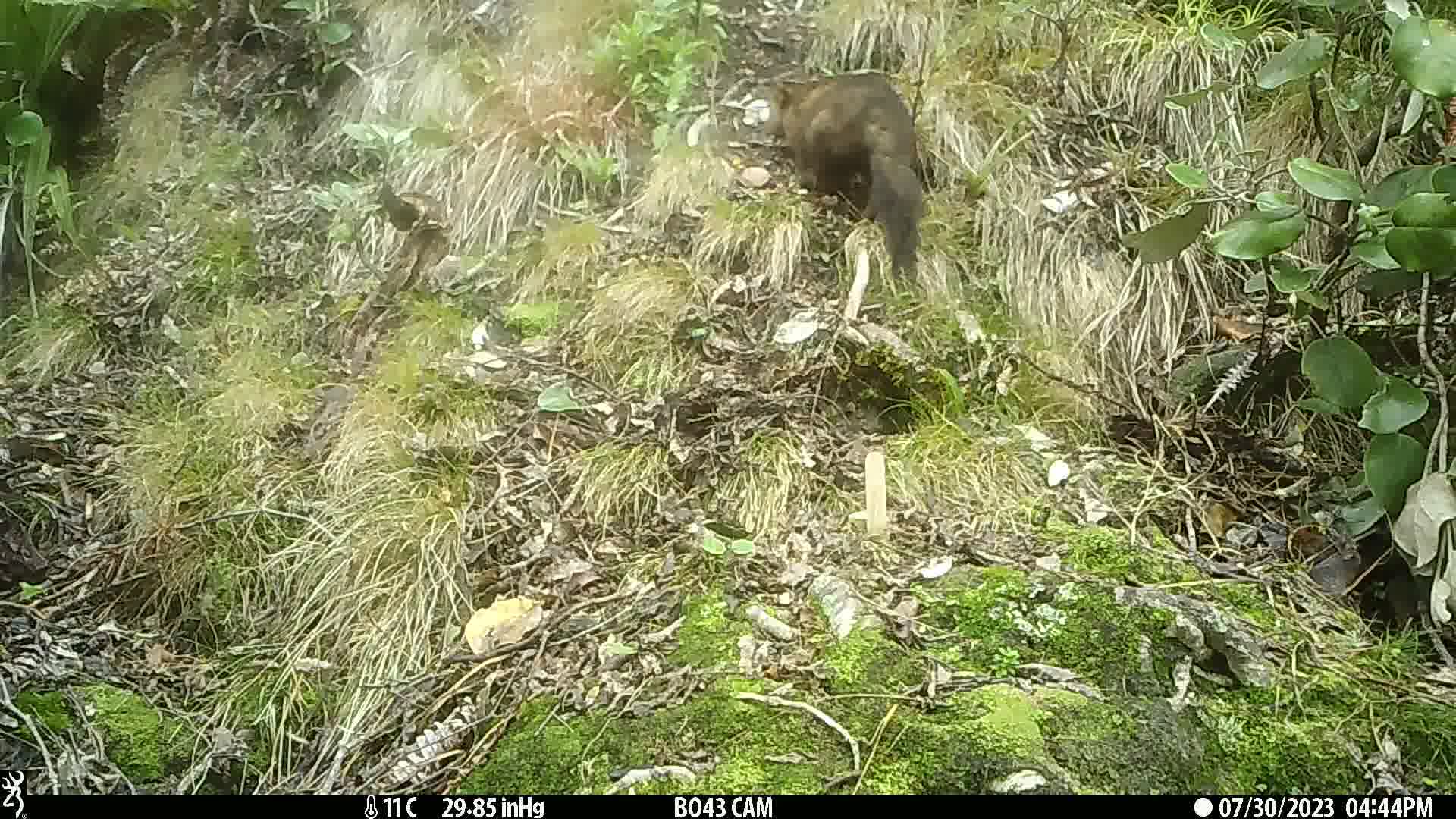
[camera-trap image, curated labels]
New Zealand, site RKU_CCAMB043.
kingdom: Animalia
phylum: Chordata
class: Mammalia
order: Diprotodontia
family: Phalangeridae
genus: Trichosurus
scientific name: Trichosurus vulpecula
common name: common brushtail possum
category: possum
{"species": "possum (common brushtail possum) (Trichosurus vulpecula)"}